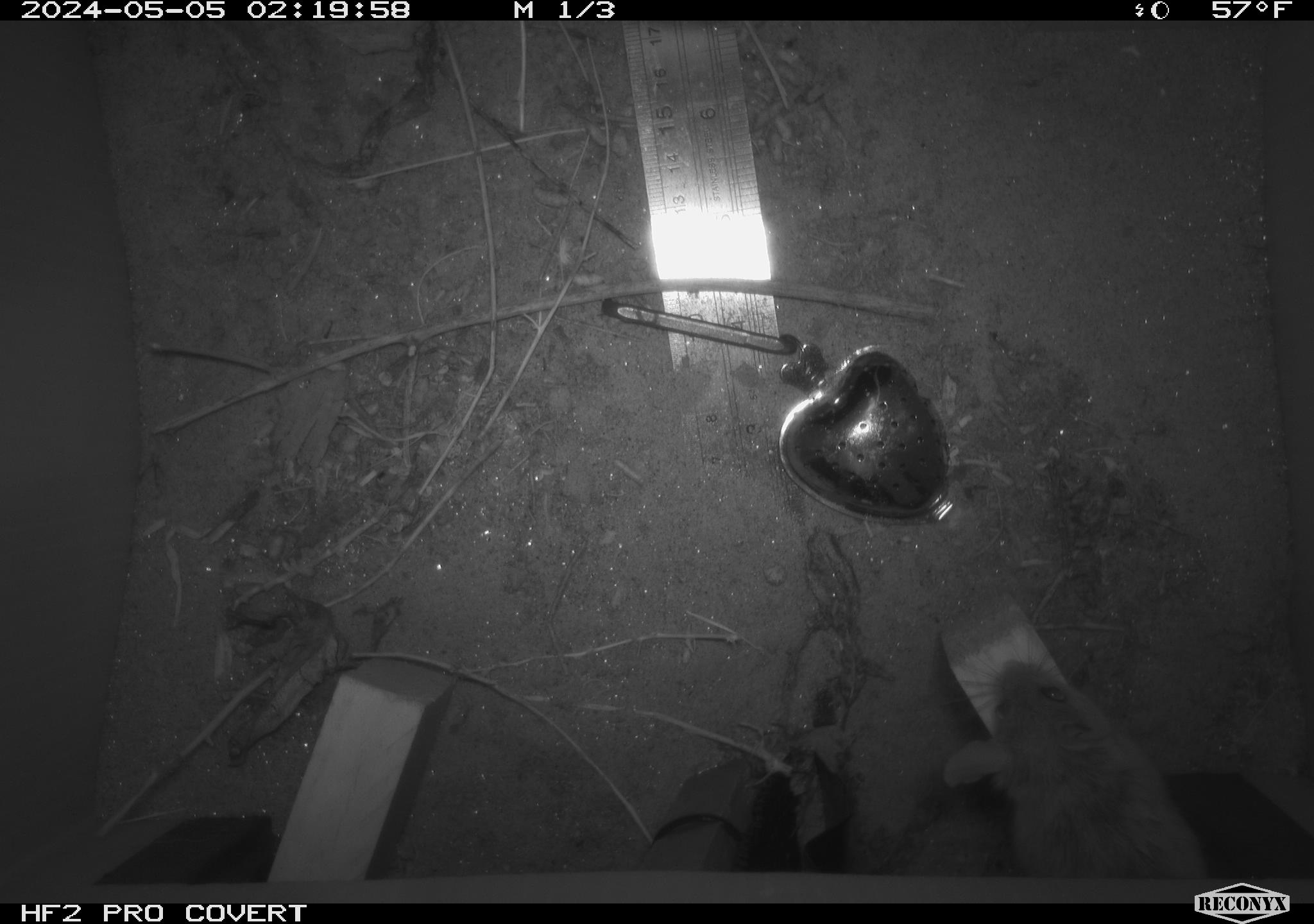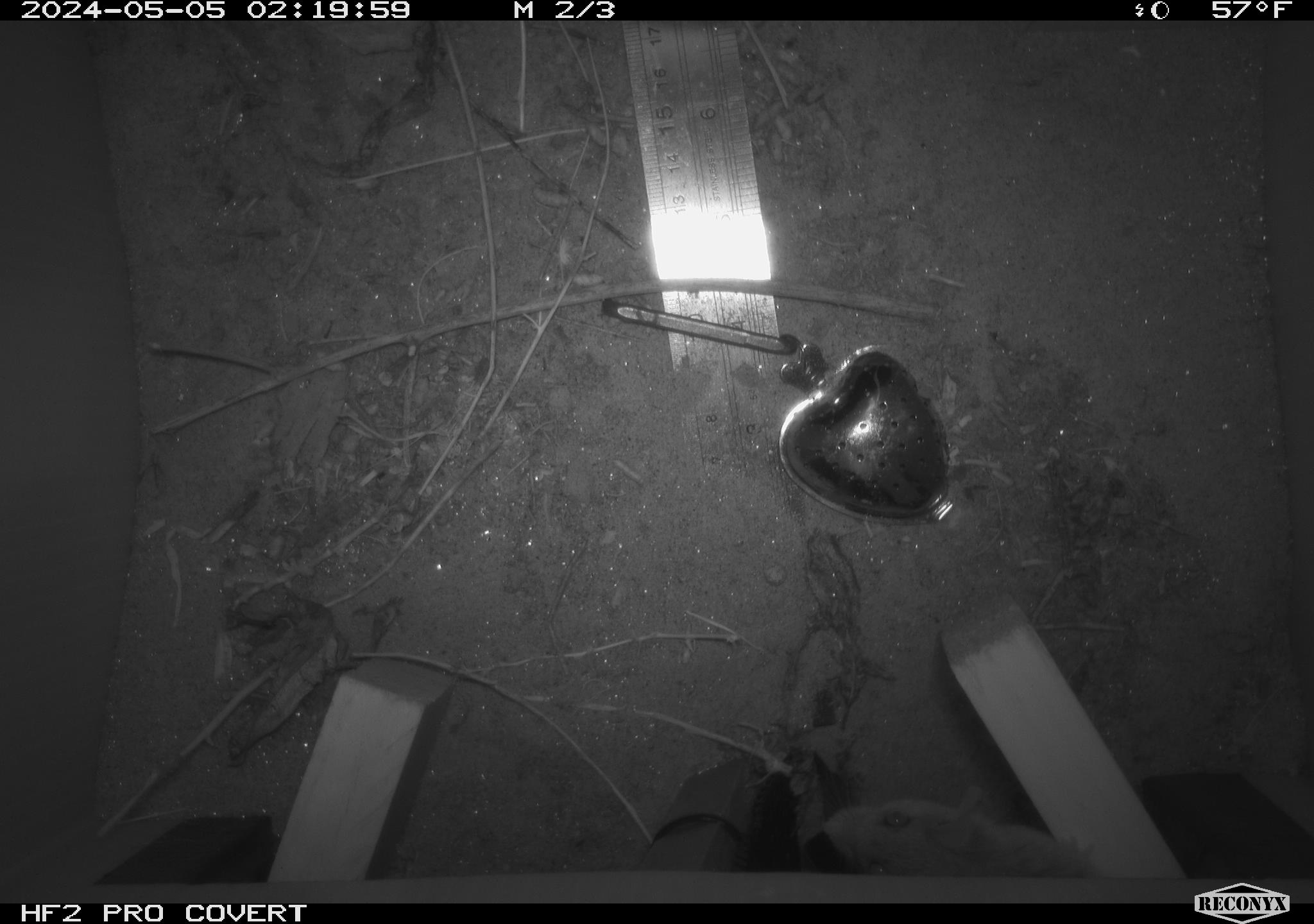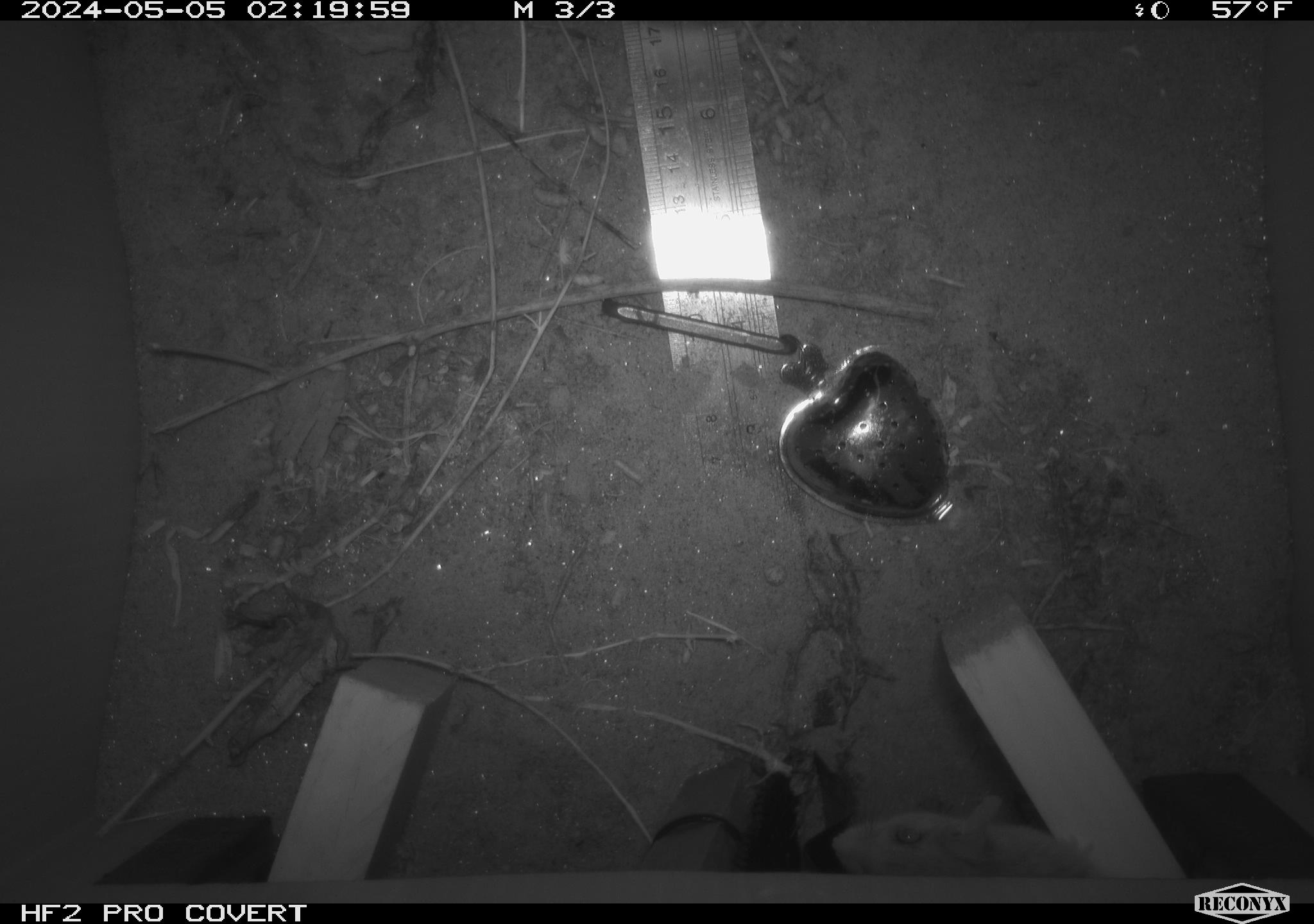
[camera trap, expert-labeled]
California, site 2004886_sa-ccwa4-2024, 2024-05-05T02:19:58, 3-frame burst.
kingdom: Animalia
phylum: Chordata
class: Mammalia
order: Rodentia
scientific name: Rodentia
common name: mouse species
Mouse species (Rodentia).